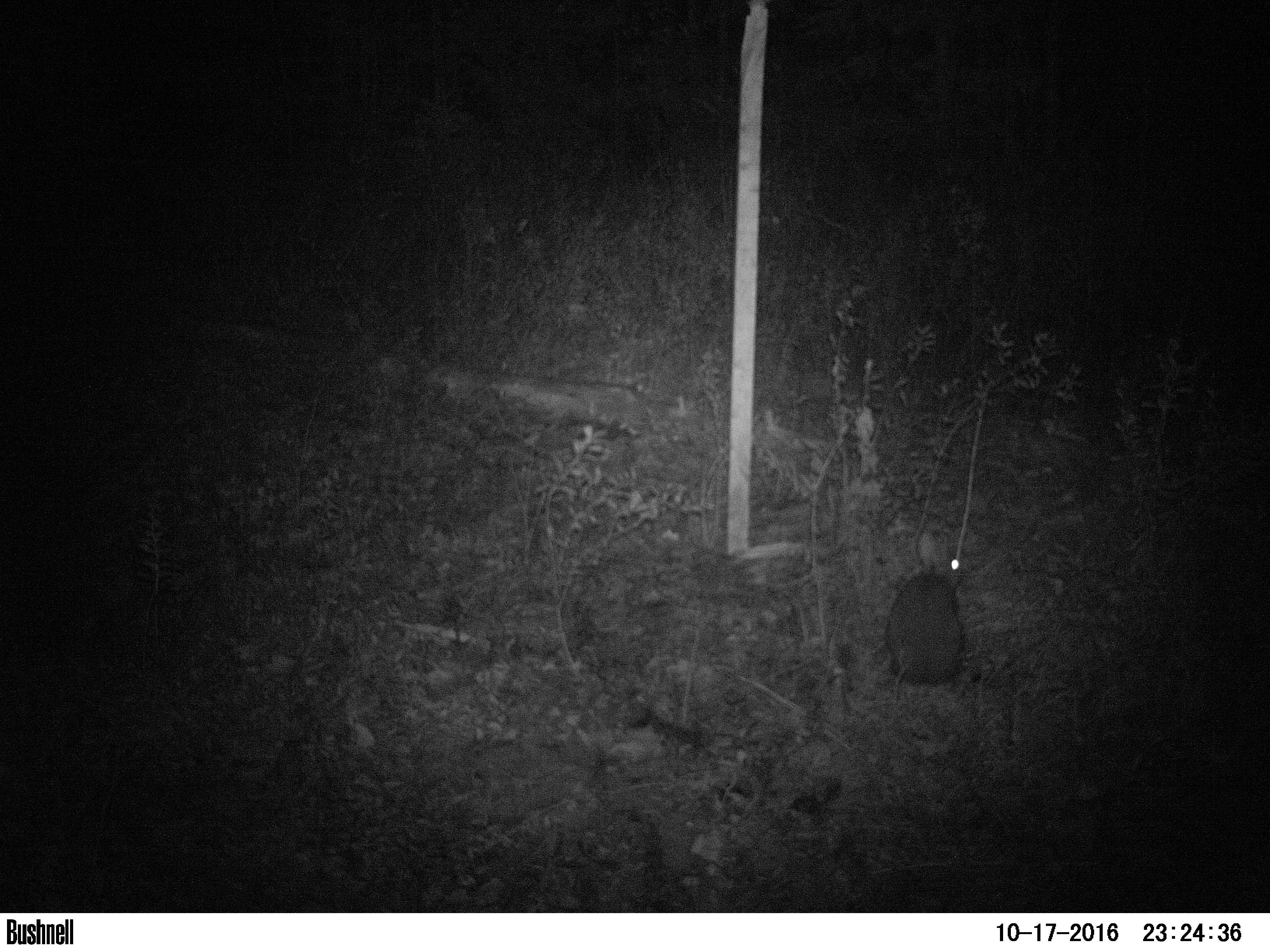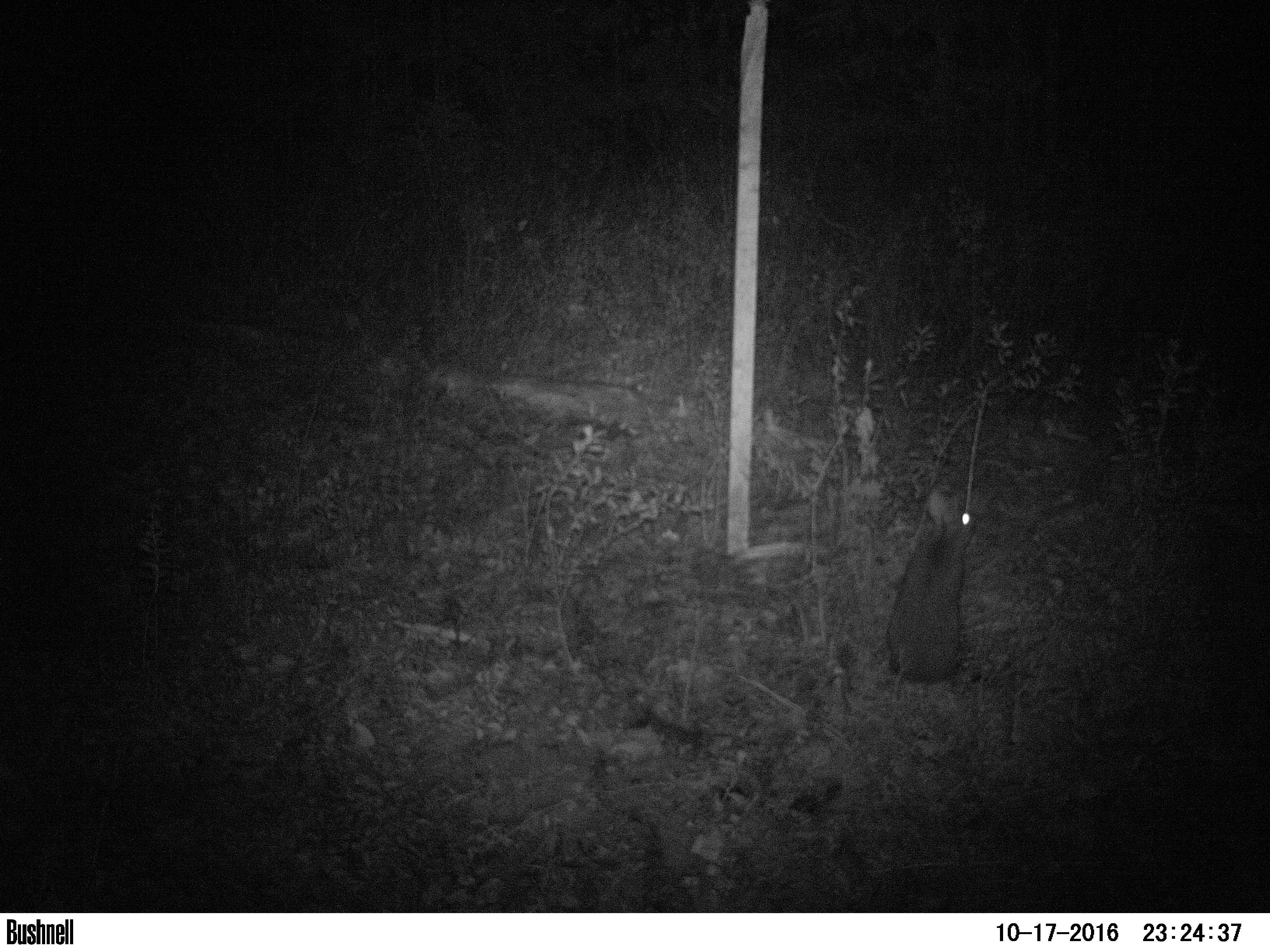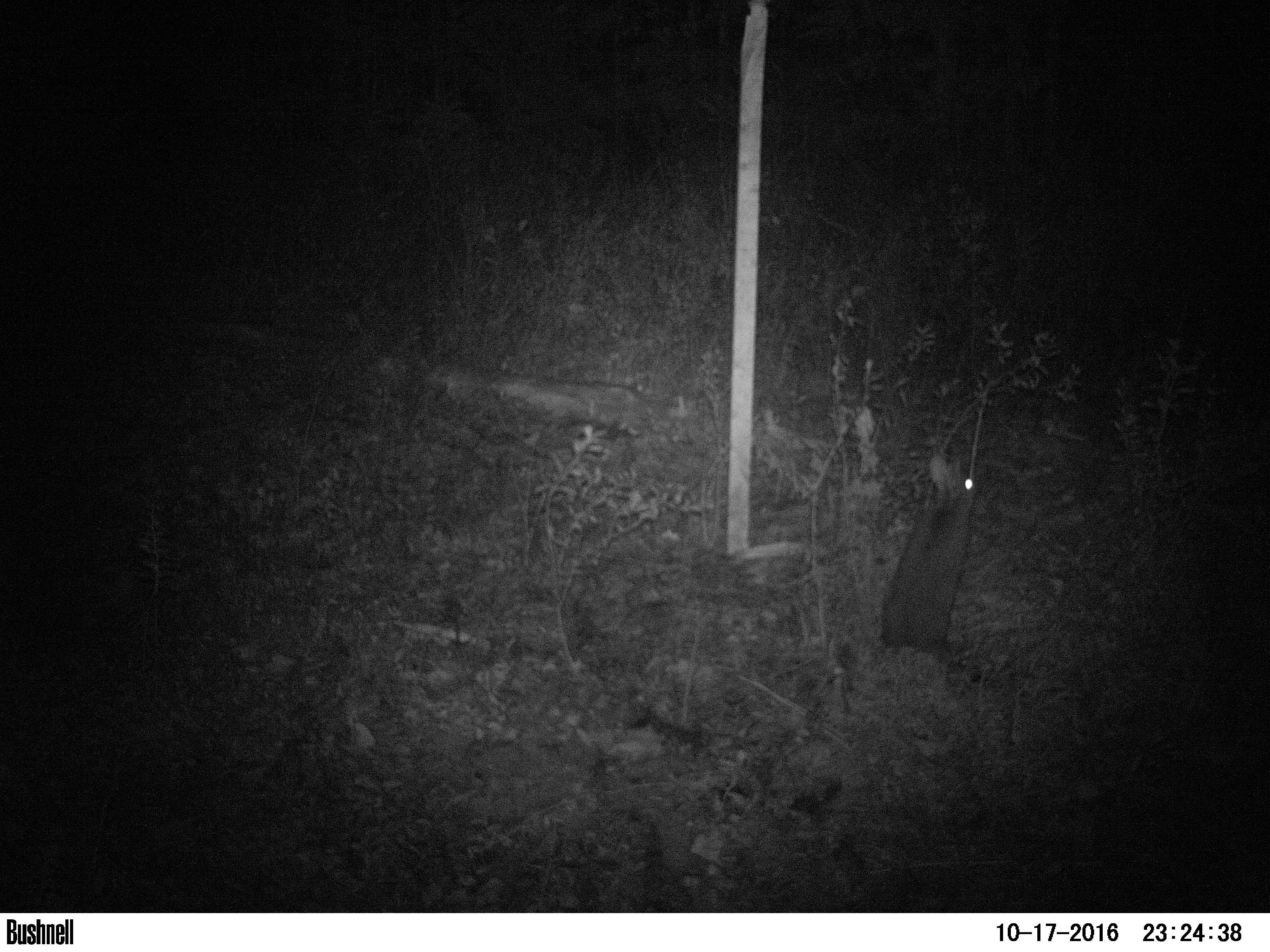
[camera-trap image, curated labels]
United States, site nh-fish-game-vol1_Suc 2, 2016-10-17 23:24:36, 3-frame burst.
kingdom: Animalia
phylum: Chordata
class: Mammalia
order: Lagomorpha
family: Leporidae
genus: Lepus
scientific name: Lepus americanus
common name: snowshoe hare